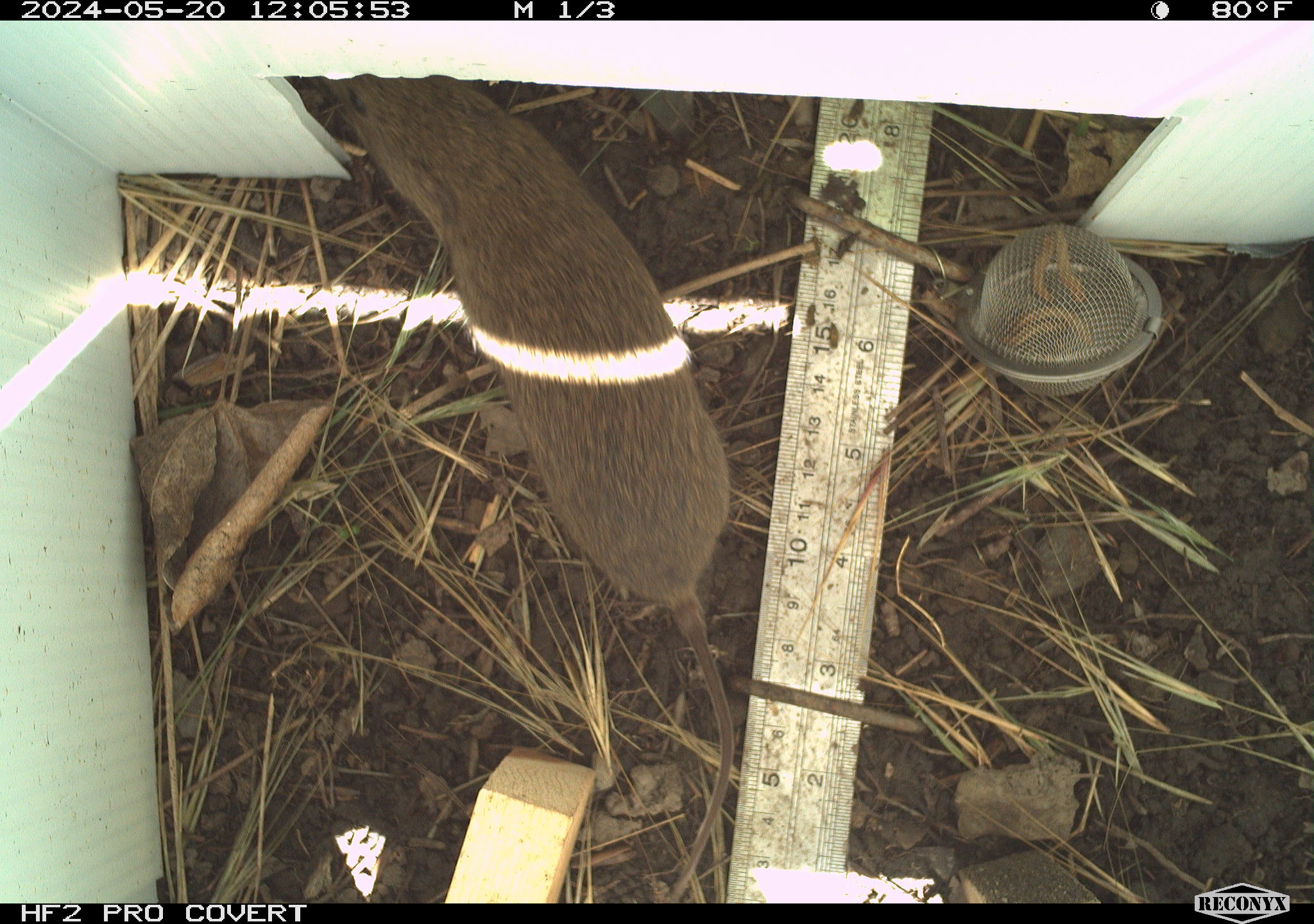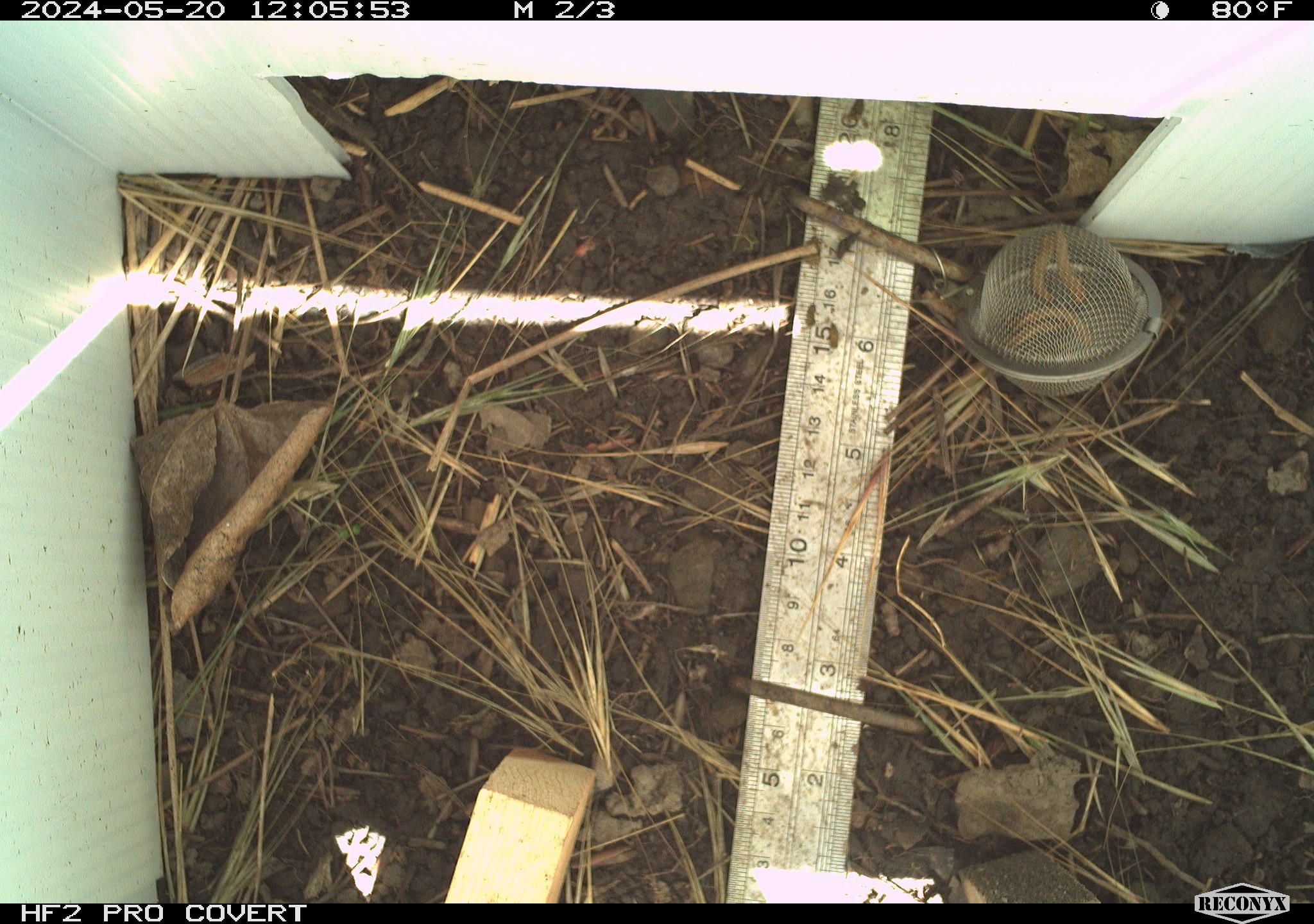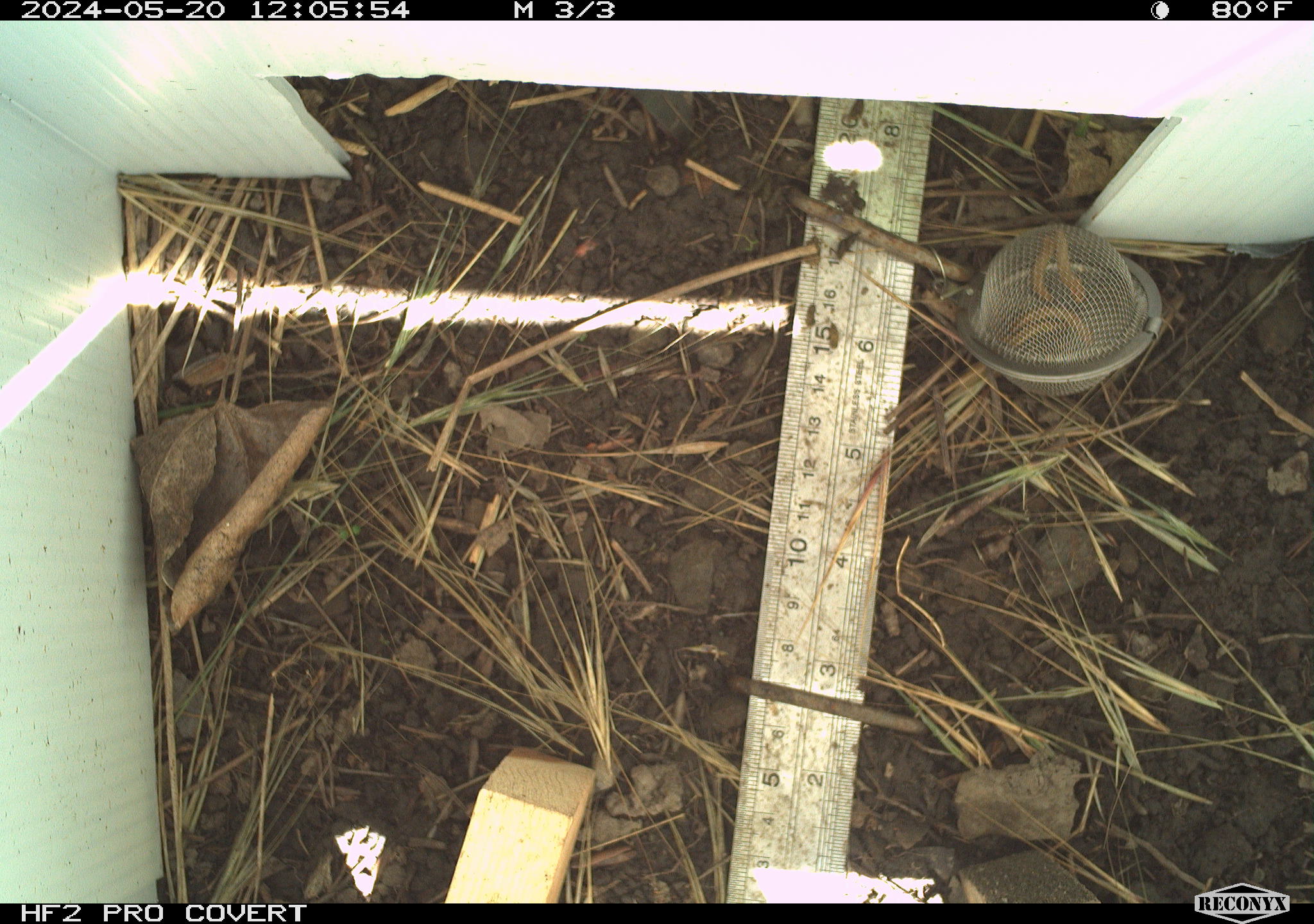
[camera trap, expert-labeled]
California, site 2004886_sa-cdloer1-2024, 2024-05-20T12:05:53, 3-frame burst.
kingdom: Animalia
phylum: Chordata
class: Mammalia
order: Rodentia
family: Cricetidae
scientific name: Arvicolinae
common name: voles, lemmings, and muskrats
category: arvicolinae subfamily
Arvicolinae subfamily (voles, lemmings, and muskrats) (Arvicolinae).